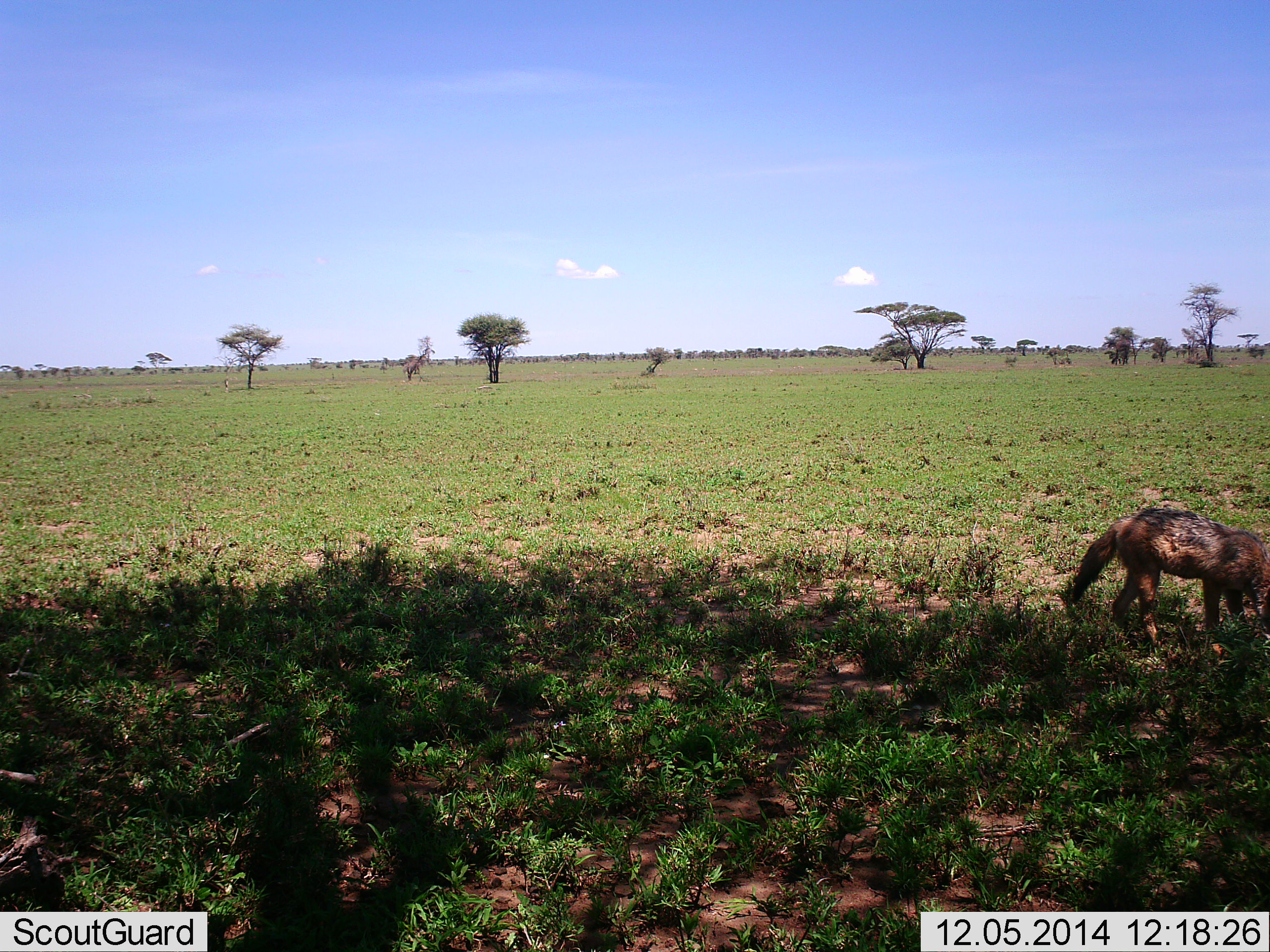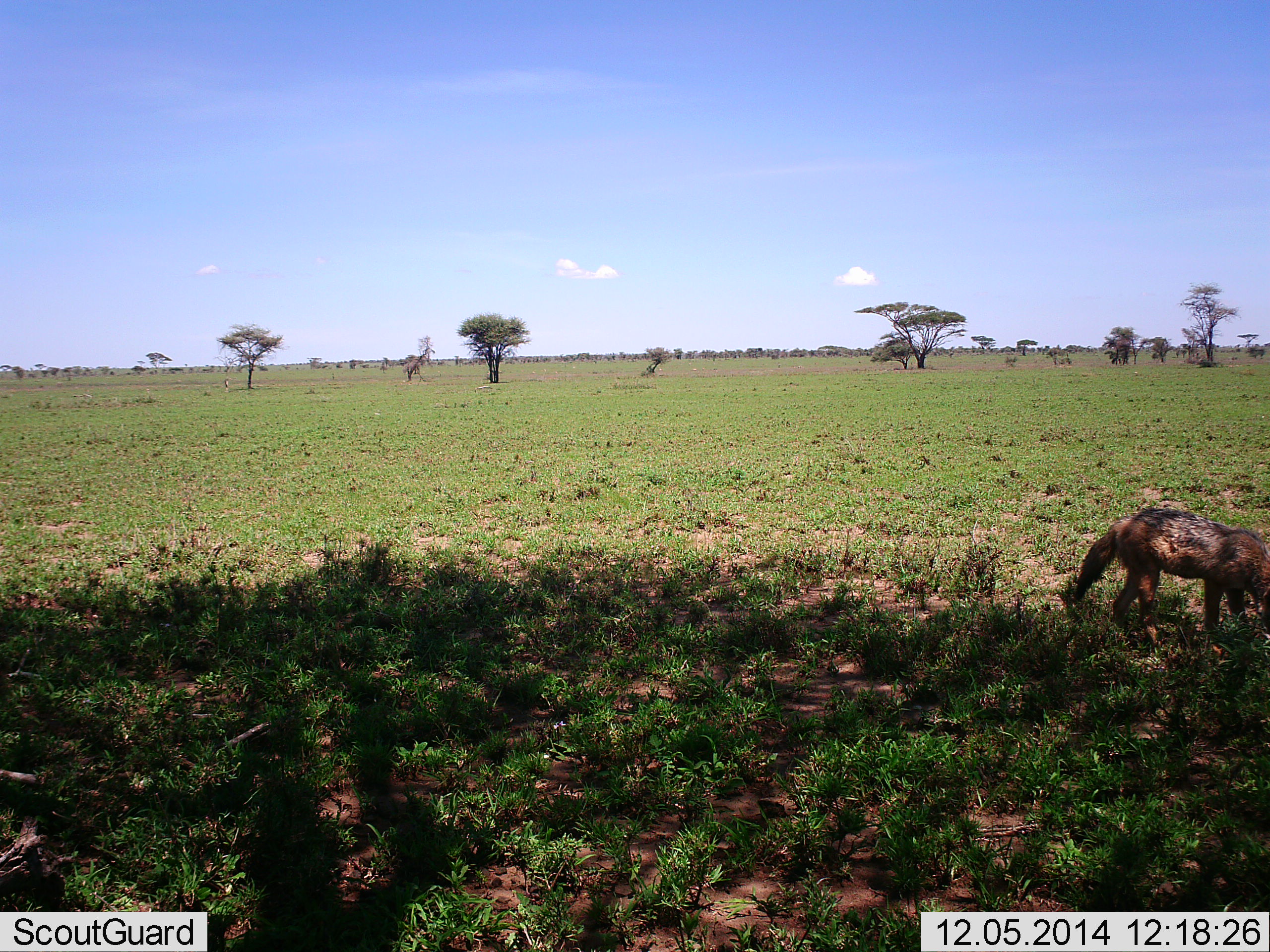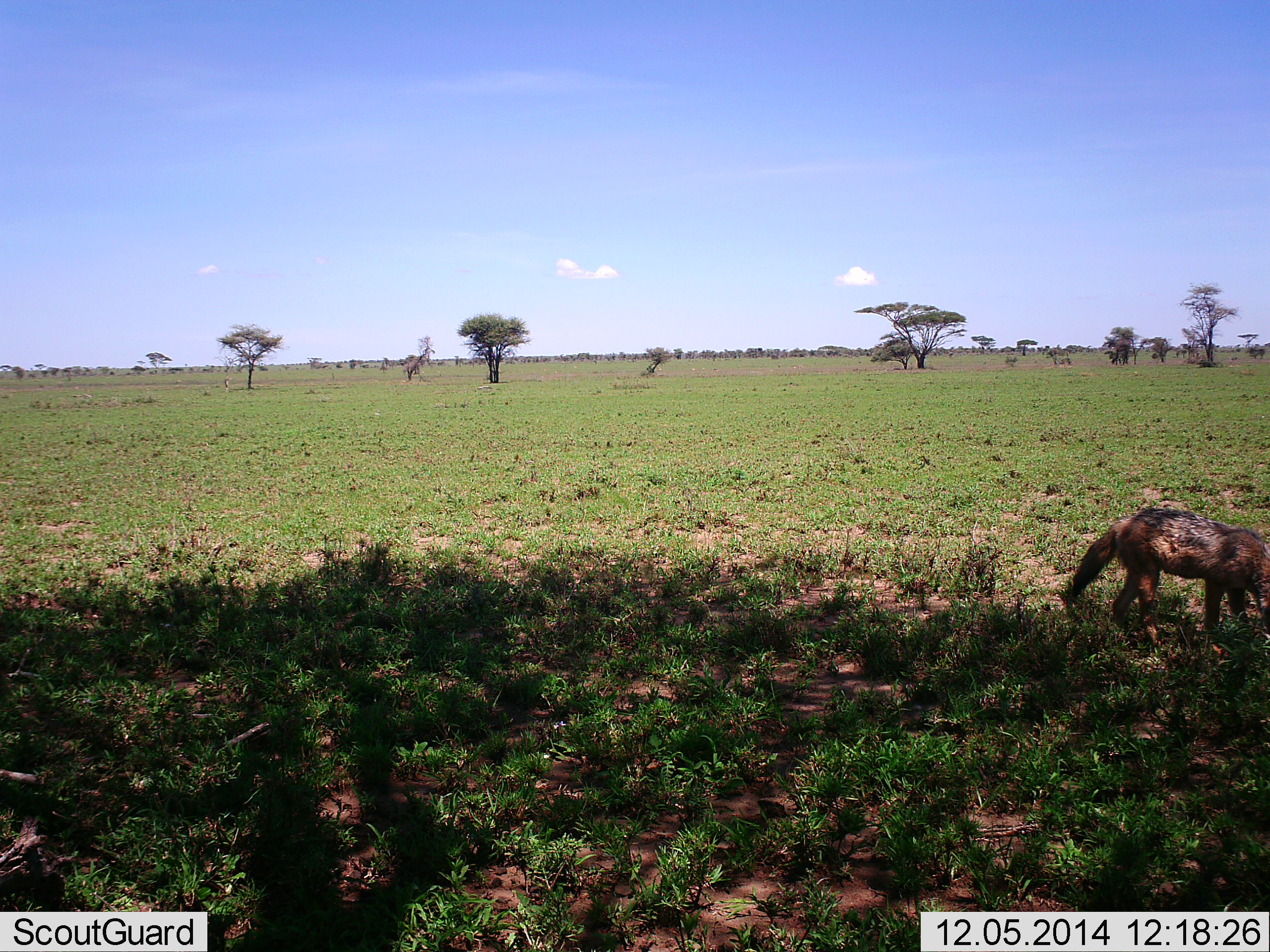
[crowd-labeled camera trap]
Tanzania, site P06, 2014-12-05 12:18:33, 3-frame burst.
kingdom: Animalia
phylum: Chordata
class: Mammalia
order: Carnivora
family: Canidae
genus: Lupulella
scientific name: Lupulella mesomelas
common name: black-backed jackal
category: jackal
Jackal (black-backed jackal) (Lupulella mesomelas), count 1. Behavior (volunteer vote fractions): standing 90%, resting 0%, moving 0%, interacting 0%. Young present (vote fraction): 0%. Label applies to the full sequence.